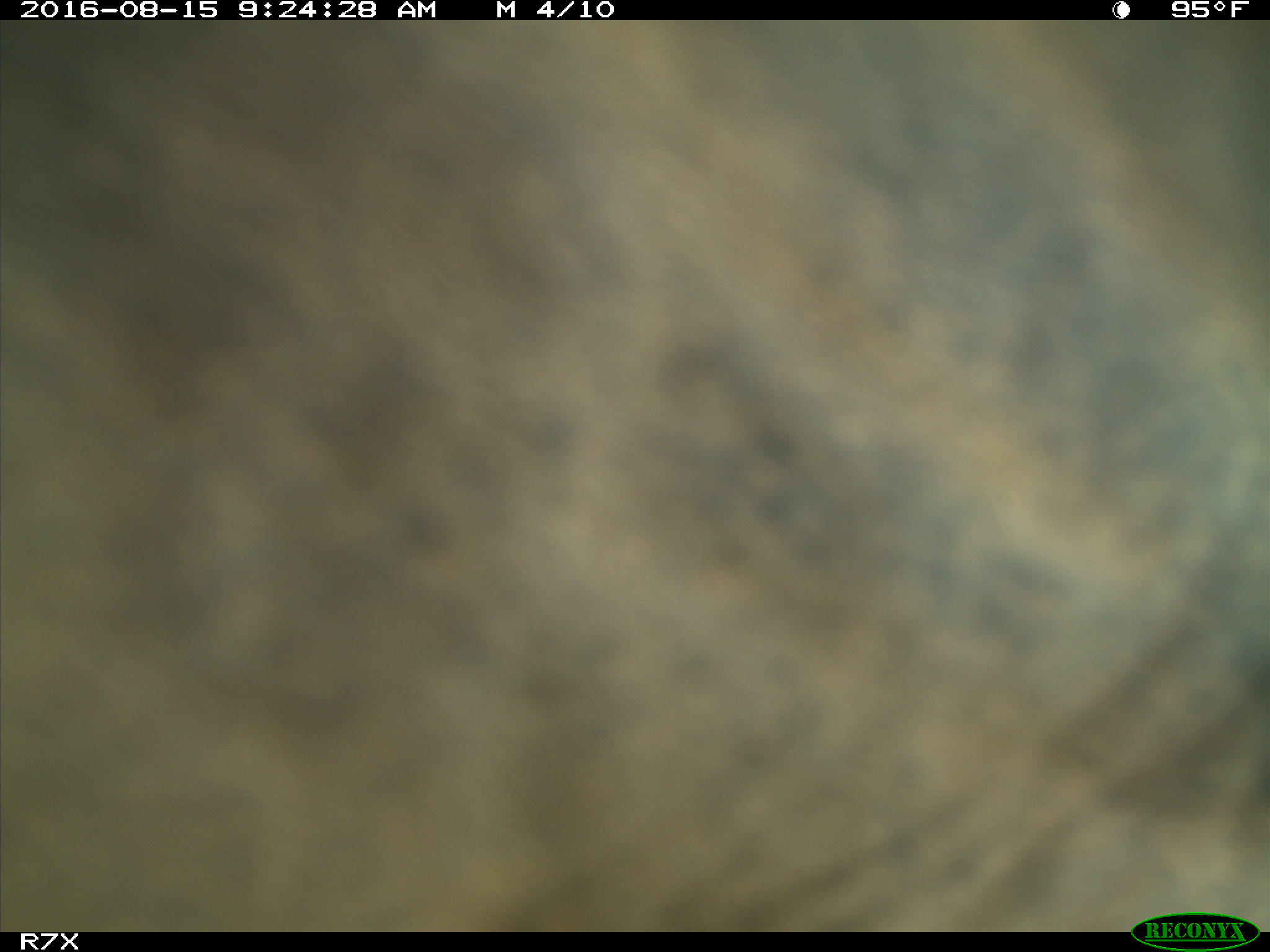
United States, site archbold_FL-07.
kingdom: Animalia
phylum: Chordata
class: Mammalia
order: Artiodactyla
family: Bovidae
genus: Bos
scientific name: Bos taurus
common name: domestic cow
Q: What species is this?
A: Bos taurus (domestic cow).